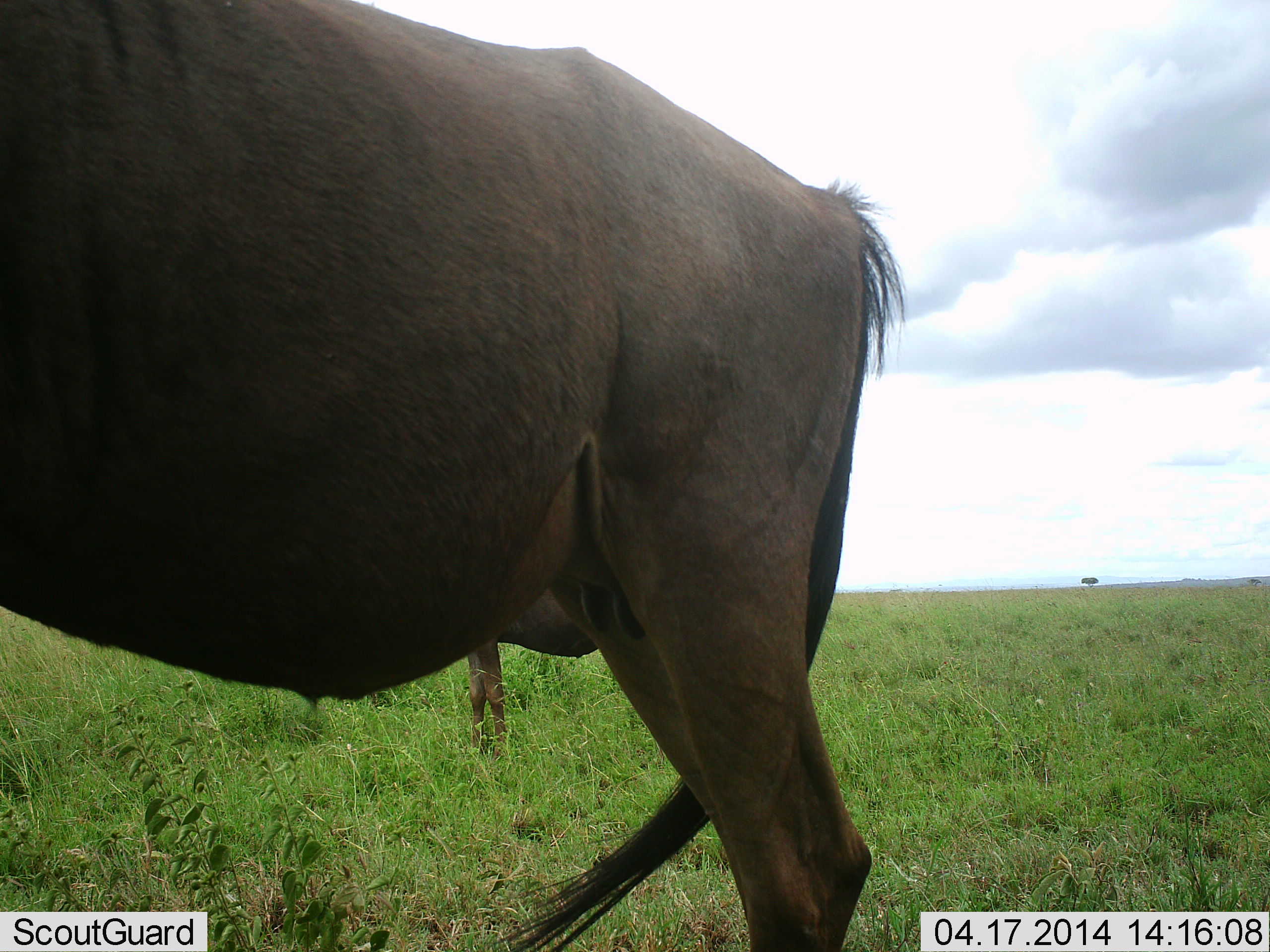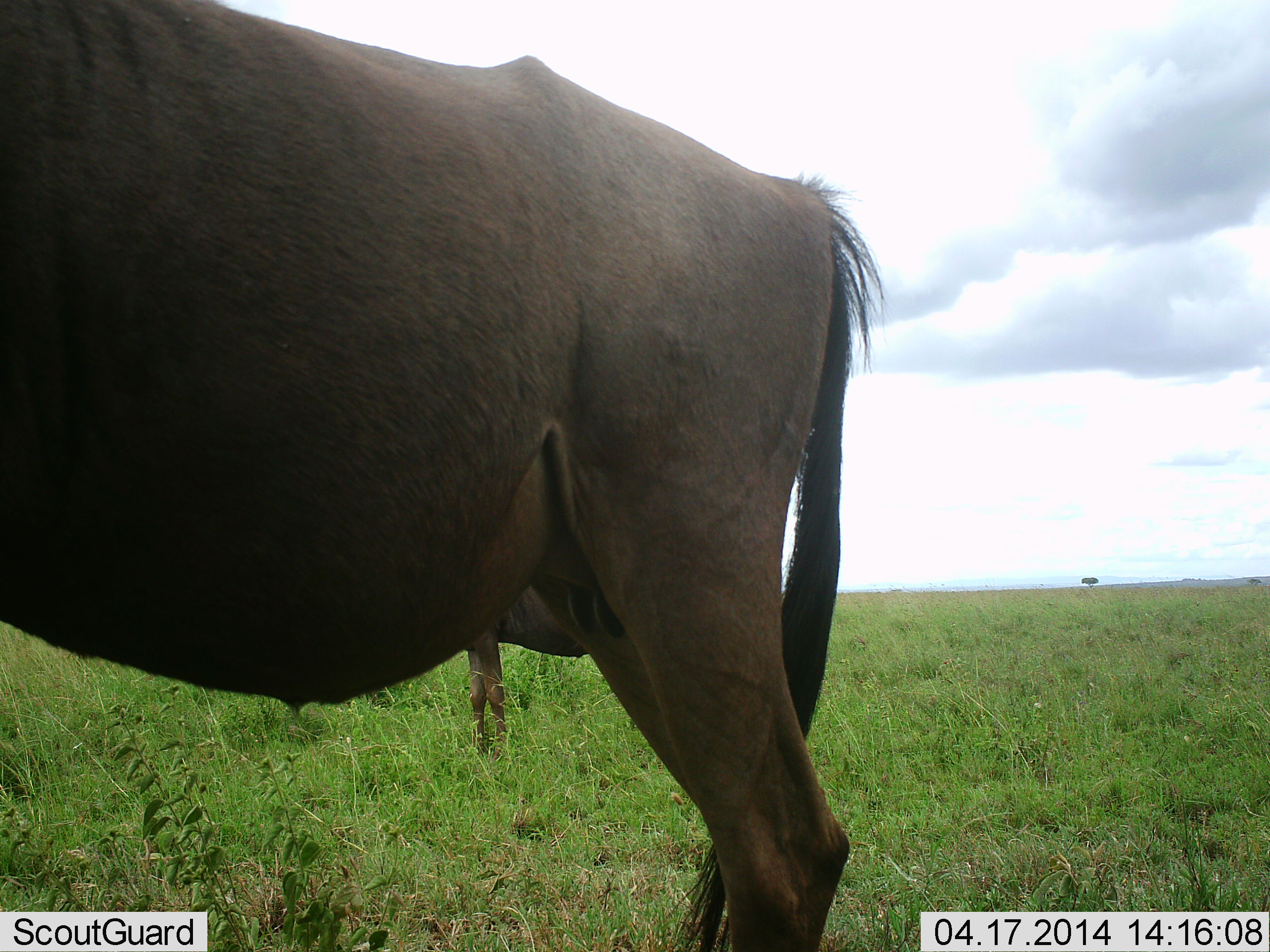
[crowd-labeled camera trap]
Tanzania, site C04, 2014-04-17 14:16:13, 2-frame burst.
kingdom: Animalia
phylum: Chordata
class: Mammalia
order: Artiodactyla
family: Bovidae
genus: Connochaetes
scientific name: Connochaetes taurinus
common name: blue wildebeest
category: wildebeest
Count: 1.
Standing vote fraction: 100%.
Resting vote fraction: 0%.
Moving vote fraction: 0%.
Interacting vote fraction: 0%.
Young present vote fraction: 10%.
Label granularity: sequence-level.